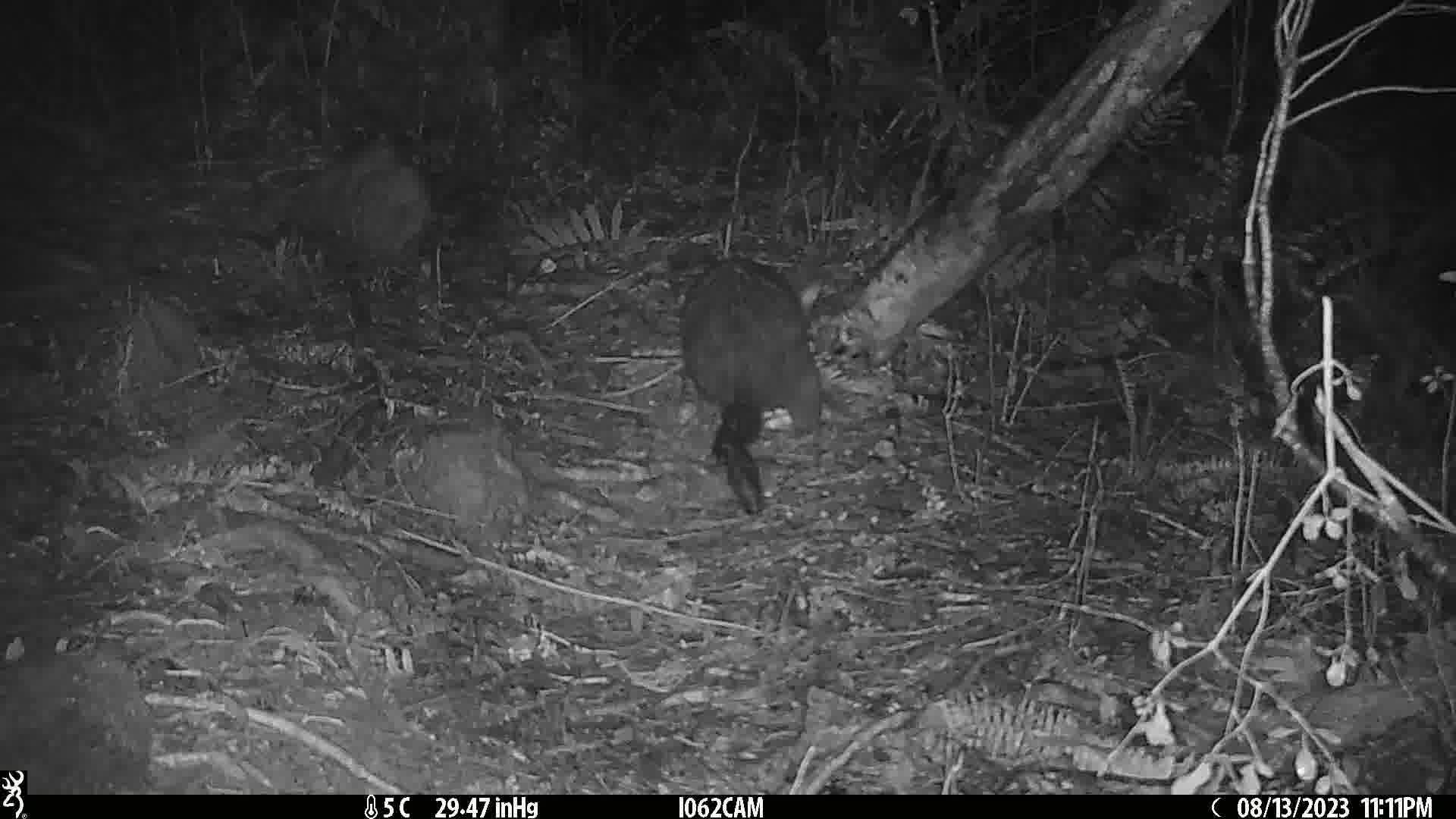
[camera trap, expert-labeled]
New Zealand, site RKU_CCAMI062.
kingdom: Animalia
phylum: Chordata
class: Mammalia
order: Diprotodontia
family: Phalangeridae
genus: Trichosurus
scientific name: Trichosurus vulpecula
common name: common brushtail possum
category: possum